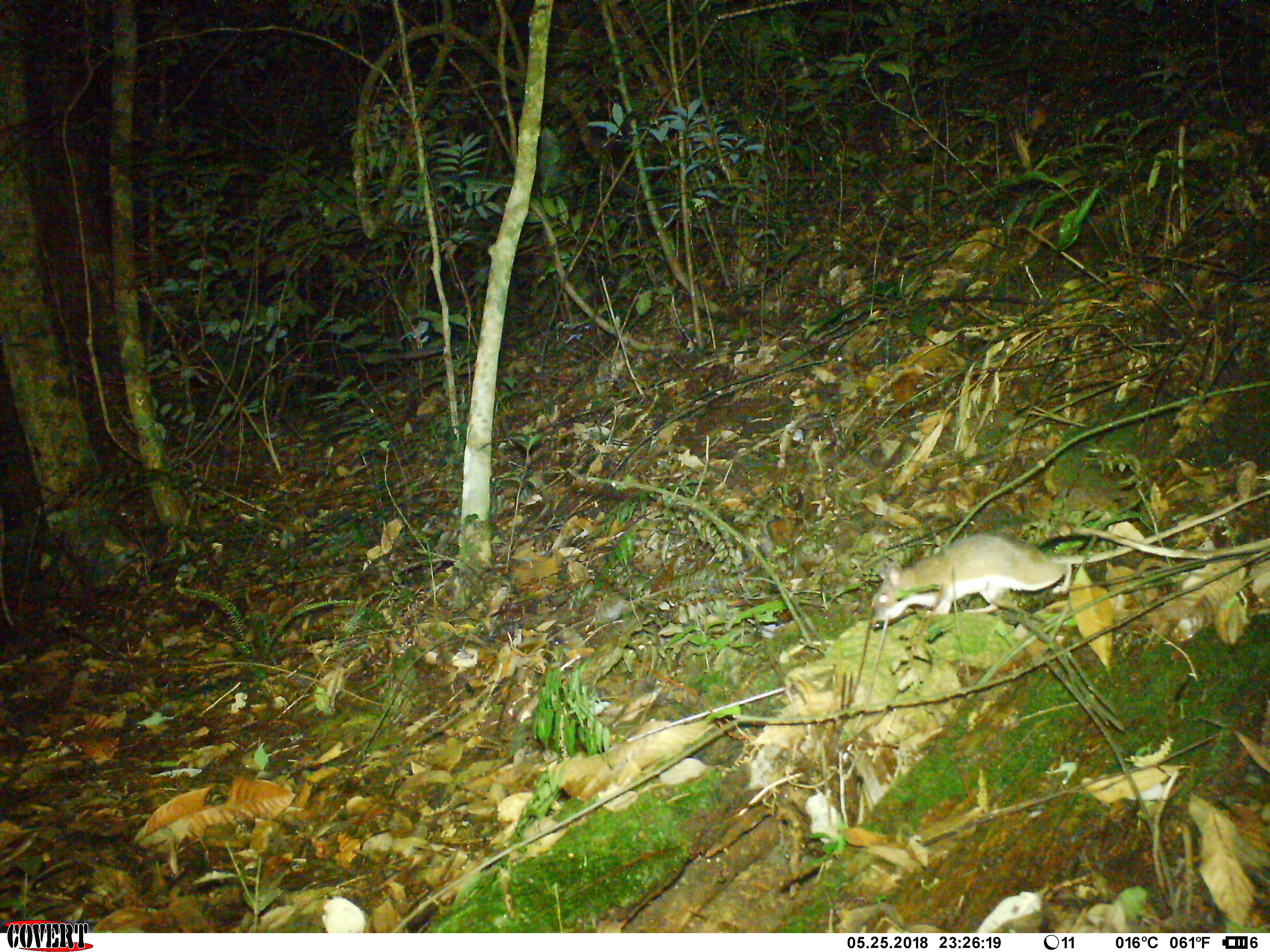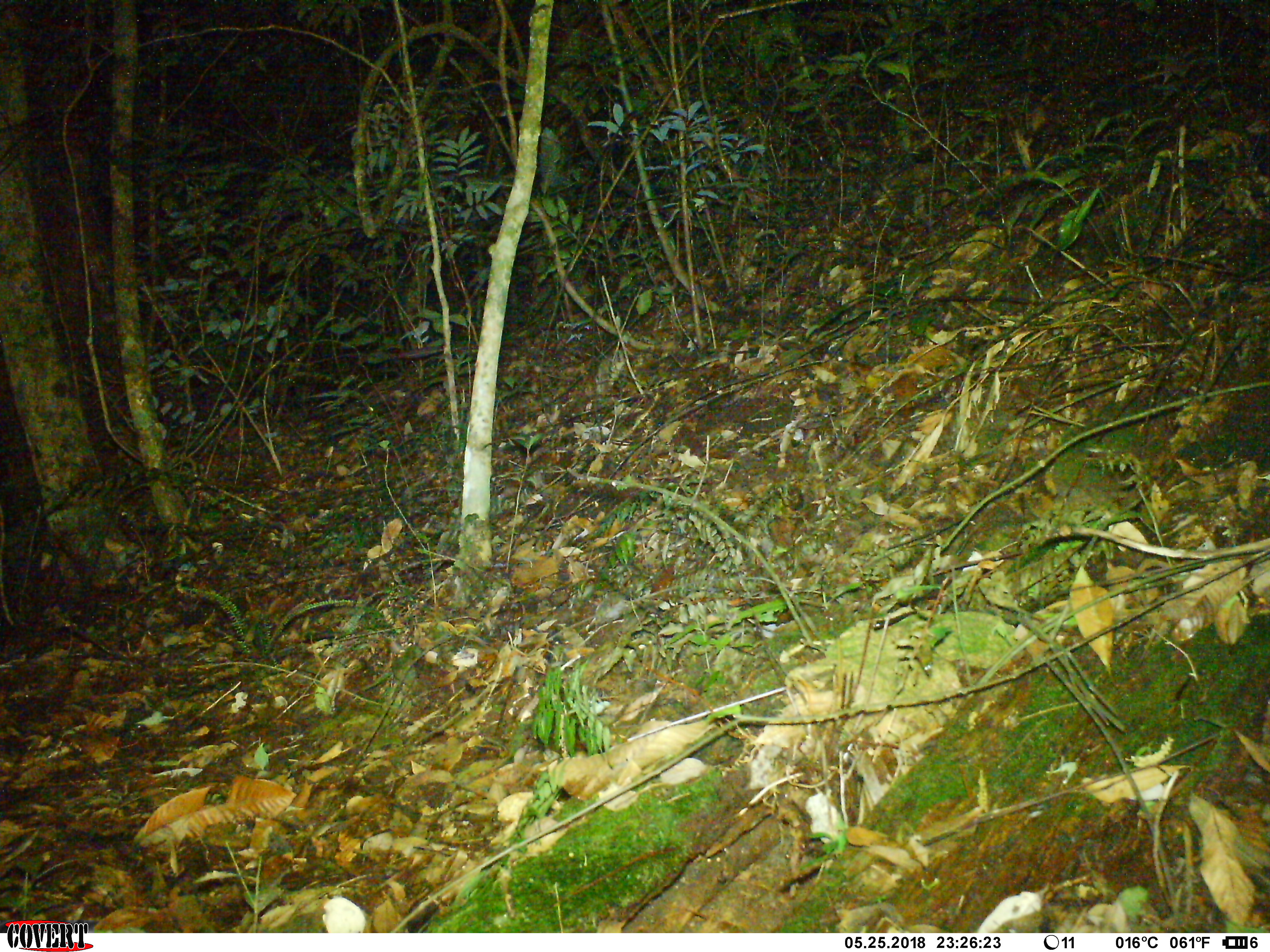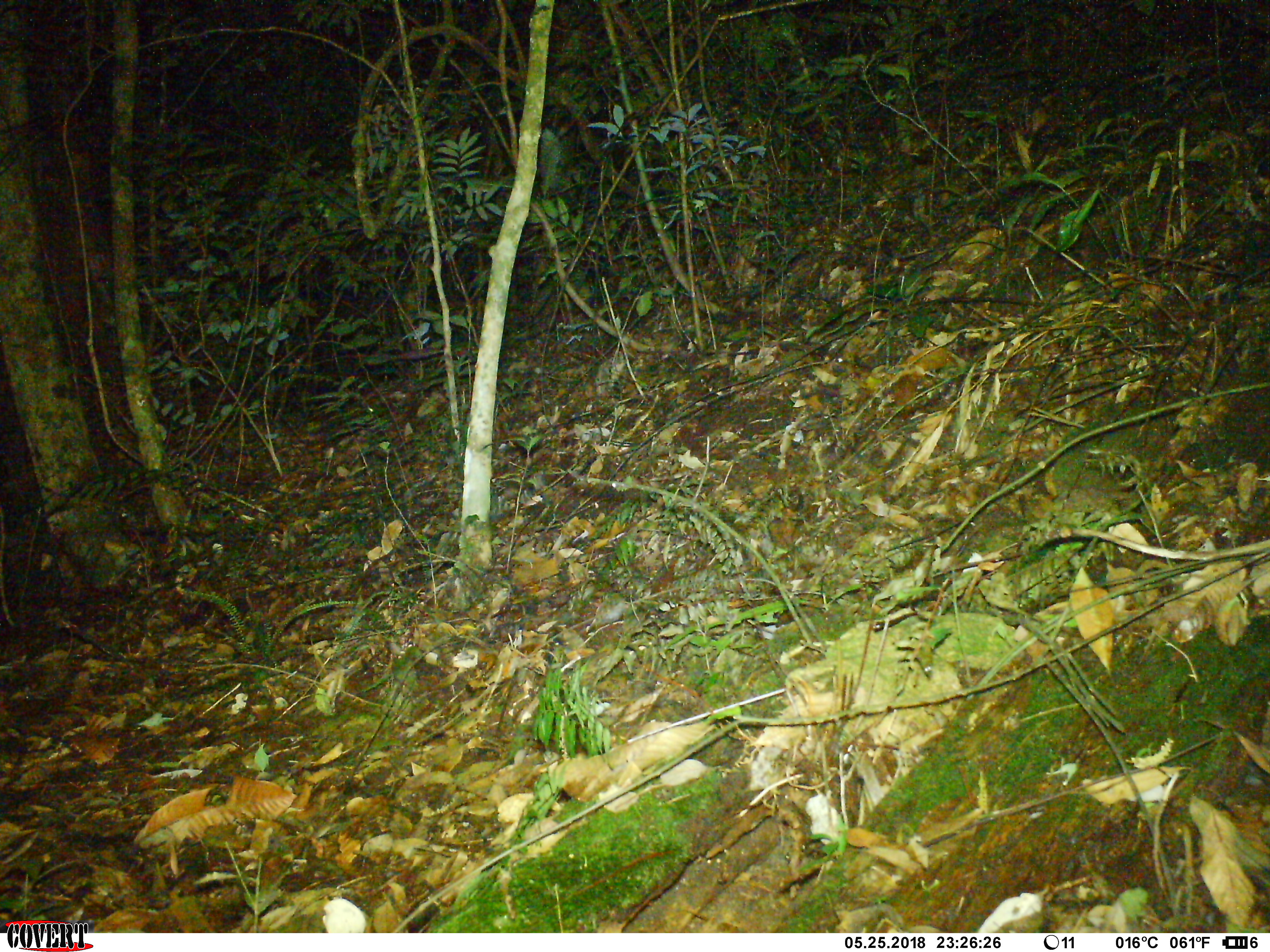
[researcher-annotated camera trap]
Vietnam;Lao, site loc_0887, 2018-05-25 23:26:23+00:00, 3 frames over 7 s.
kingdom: Animalia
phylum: Chordata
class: Mammalia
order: Rodentia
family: Muridae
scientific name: Muridae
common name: old-world mice and rats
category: unidentified murid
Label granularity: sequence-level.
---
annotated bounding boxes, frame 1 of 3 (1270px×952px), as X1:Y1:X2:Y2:
unidentified murid: 863:489:1264:626